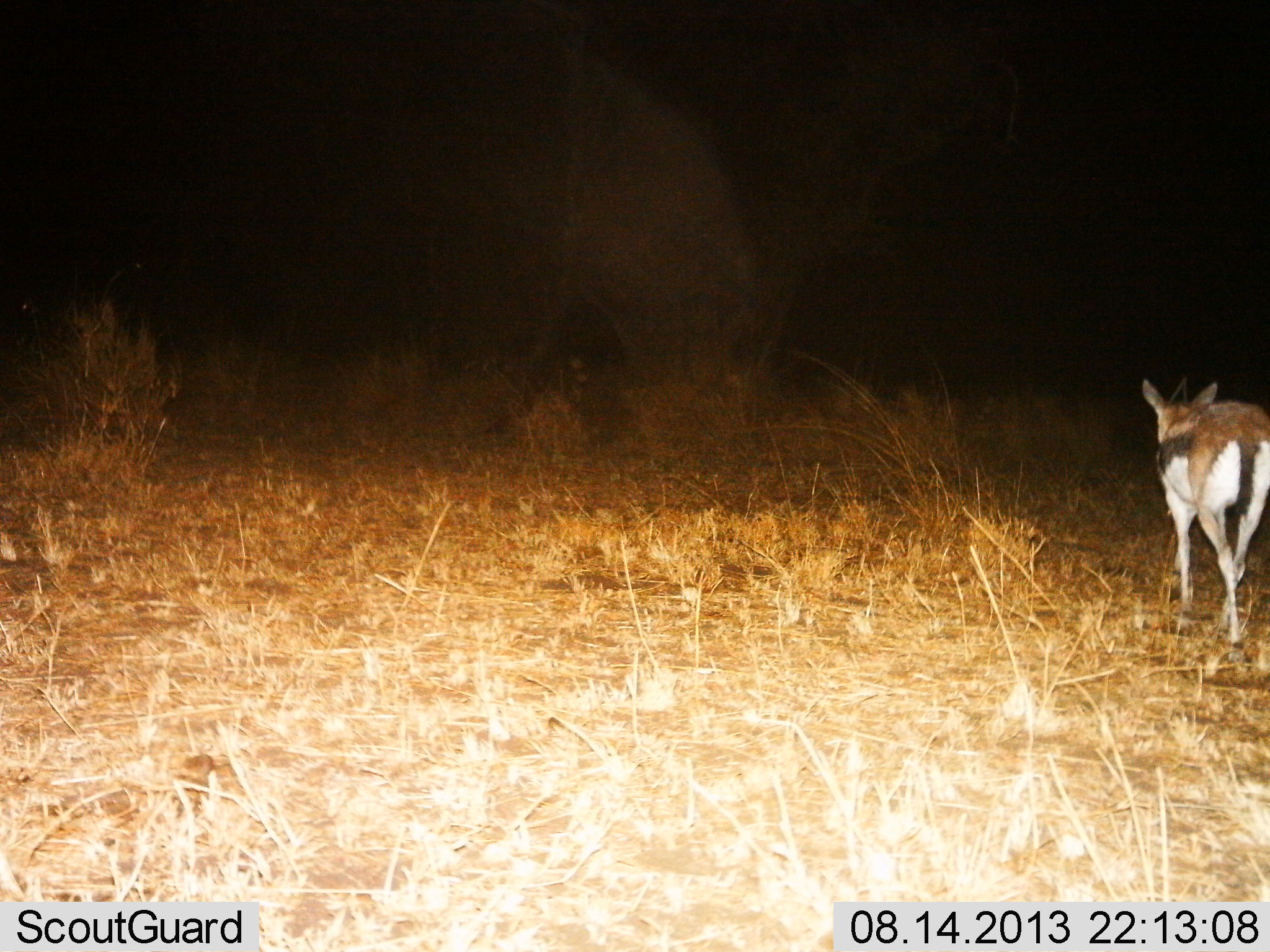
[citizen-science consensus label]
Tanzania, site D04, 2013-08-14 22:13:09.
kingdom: Animalia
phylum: Chordata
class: Mammalia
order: Artiodactyla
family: Bovidae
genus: Eudorcas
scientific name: Eudorcas thomsonii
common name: thomson's gazelle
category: gazellethomsons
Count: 1.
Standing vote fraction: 19%.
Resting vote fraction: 0%.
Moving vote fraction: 90%.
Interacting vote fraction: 0%.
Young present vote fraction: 0%.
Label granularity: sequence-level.